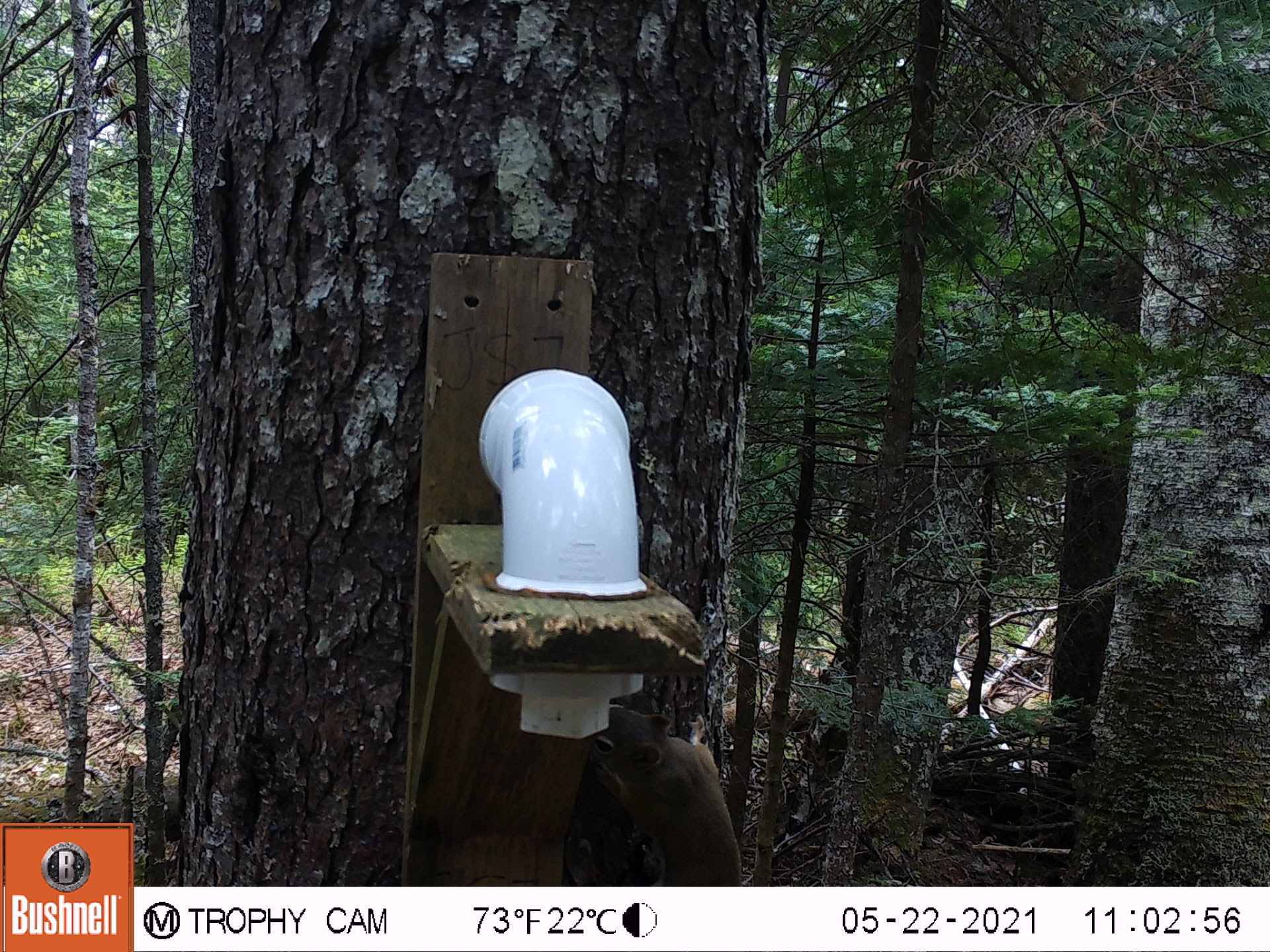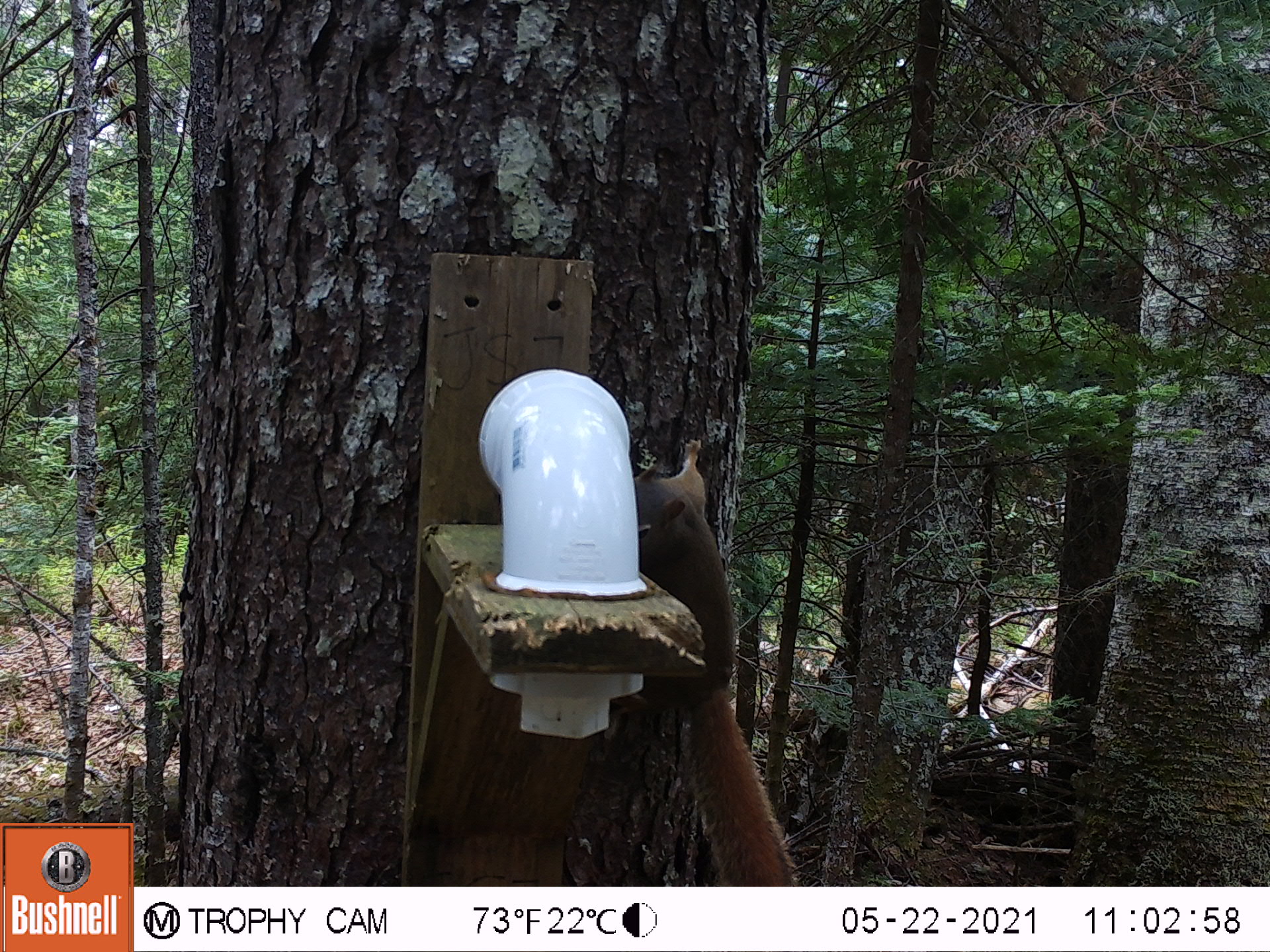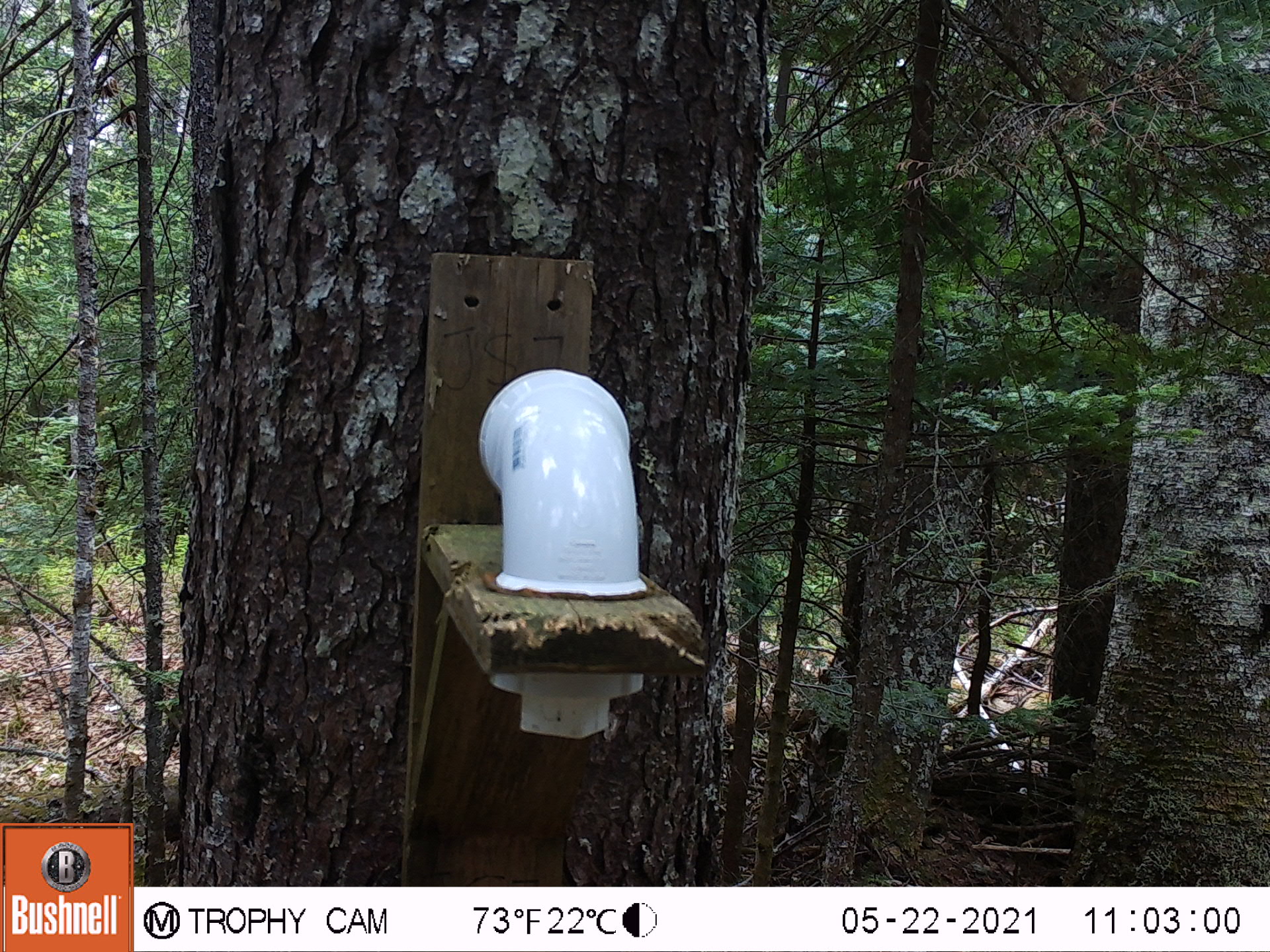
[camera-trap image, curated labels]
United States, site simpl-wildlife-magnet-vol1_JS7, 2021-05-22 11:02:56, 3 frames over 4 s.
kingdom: Animalia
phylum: Chordata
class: Mammalia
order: Rodentia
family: Sciuridae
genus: Tamiasciurus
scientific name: Tamiasciurus hudsonicus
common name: red squirrel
Red squirrel (Tamiasciurus hudsonicus).